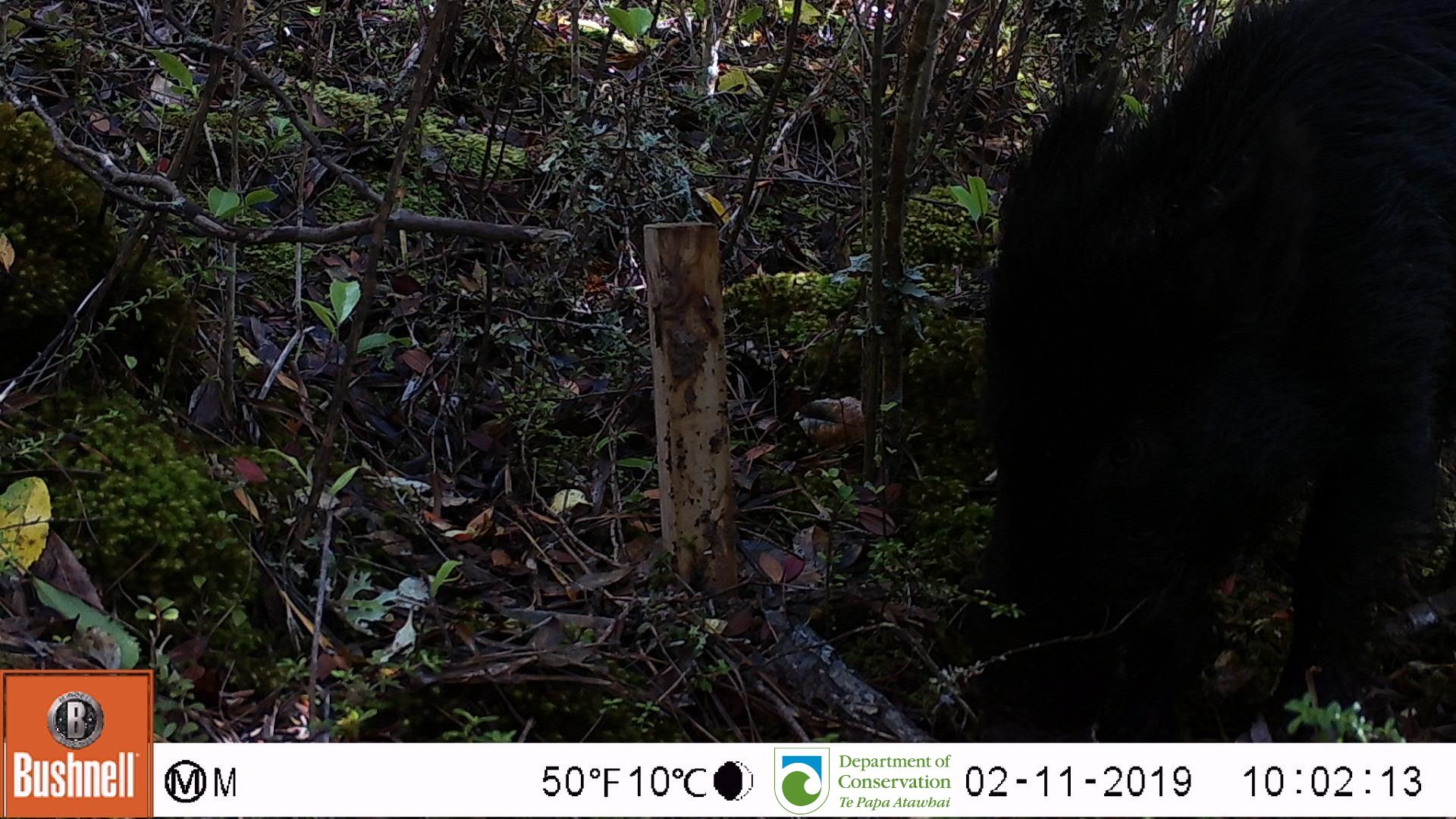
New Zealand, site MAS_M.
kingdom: Animalia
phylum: Chordata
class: Mammalia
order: Artiodactyla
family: Suidae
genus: Sus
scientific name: Sus scrofa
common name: pig